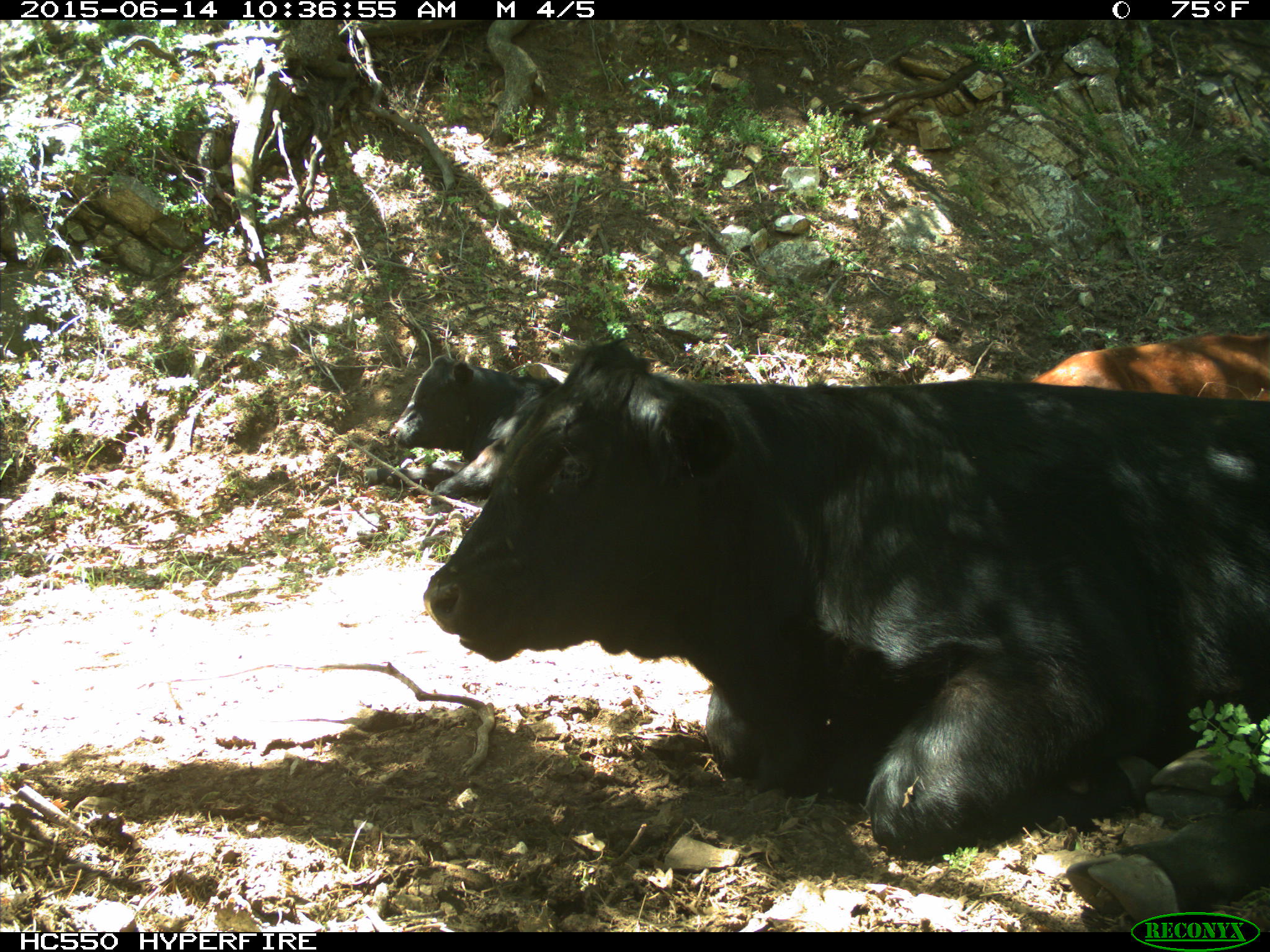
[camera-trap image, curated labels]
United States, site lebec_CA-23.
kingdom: Animalia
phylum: Chordata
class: Mammalia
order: Artiodactyla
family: Bovidae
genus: Bos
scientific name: Bos taurus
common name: domestic cow